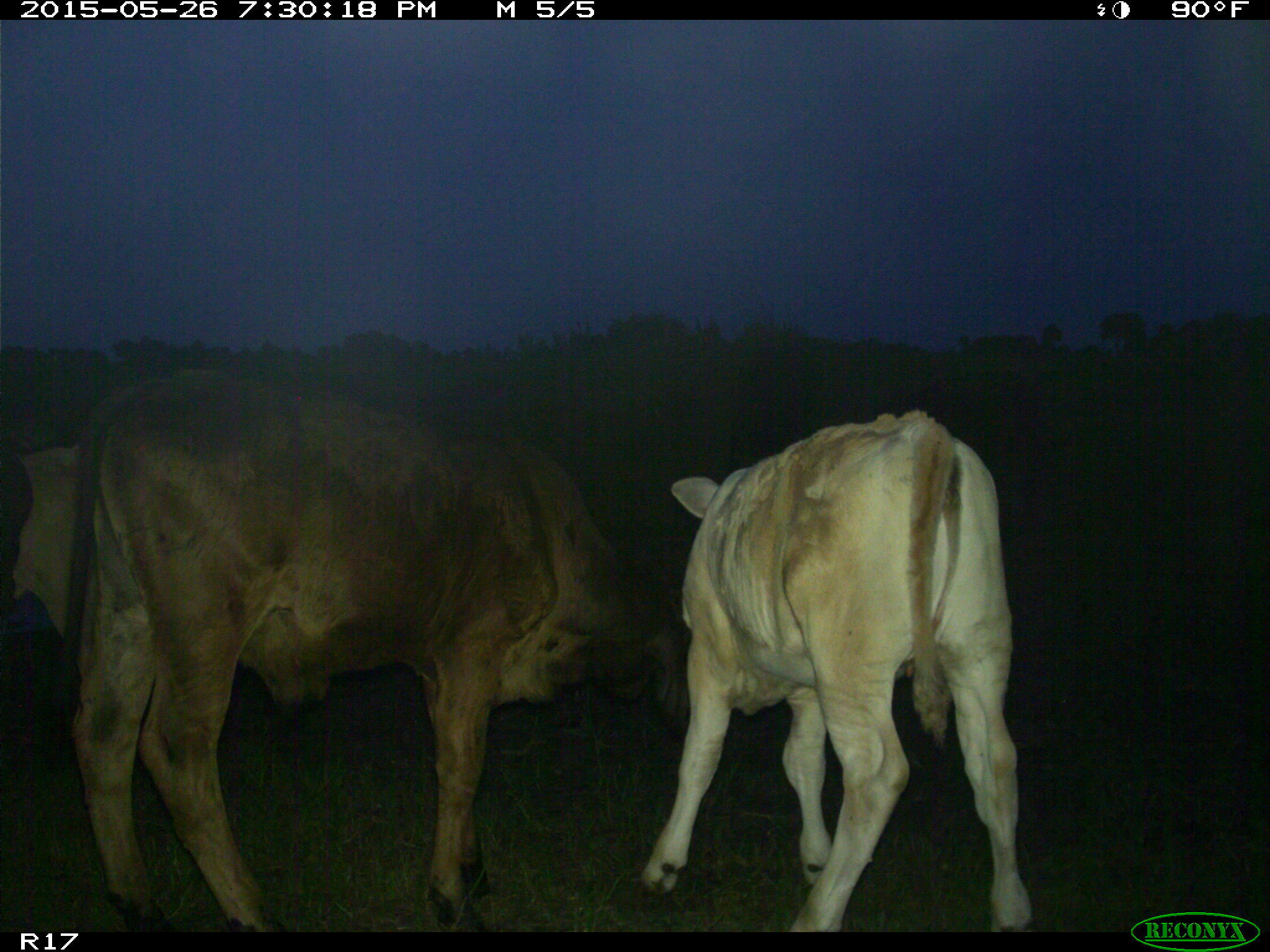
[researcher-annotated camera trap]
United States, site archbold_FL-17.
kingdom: Animalia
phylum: Chordata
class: Mammalia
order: Artiodactyla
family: Bovidae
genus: Bos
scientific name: Bos taurus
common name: domestic cow